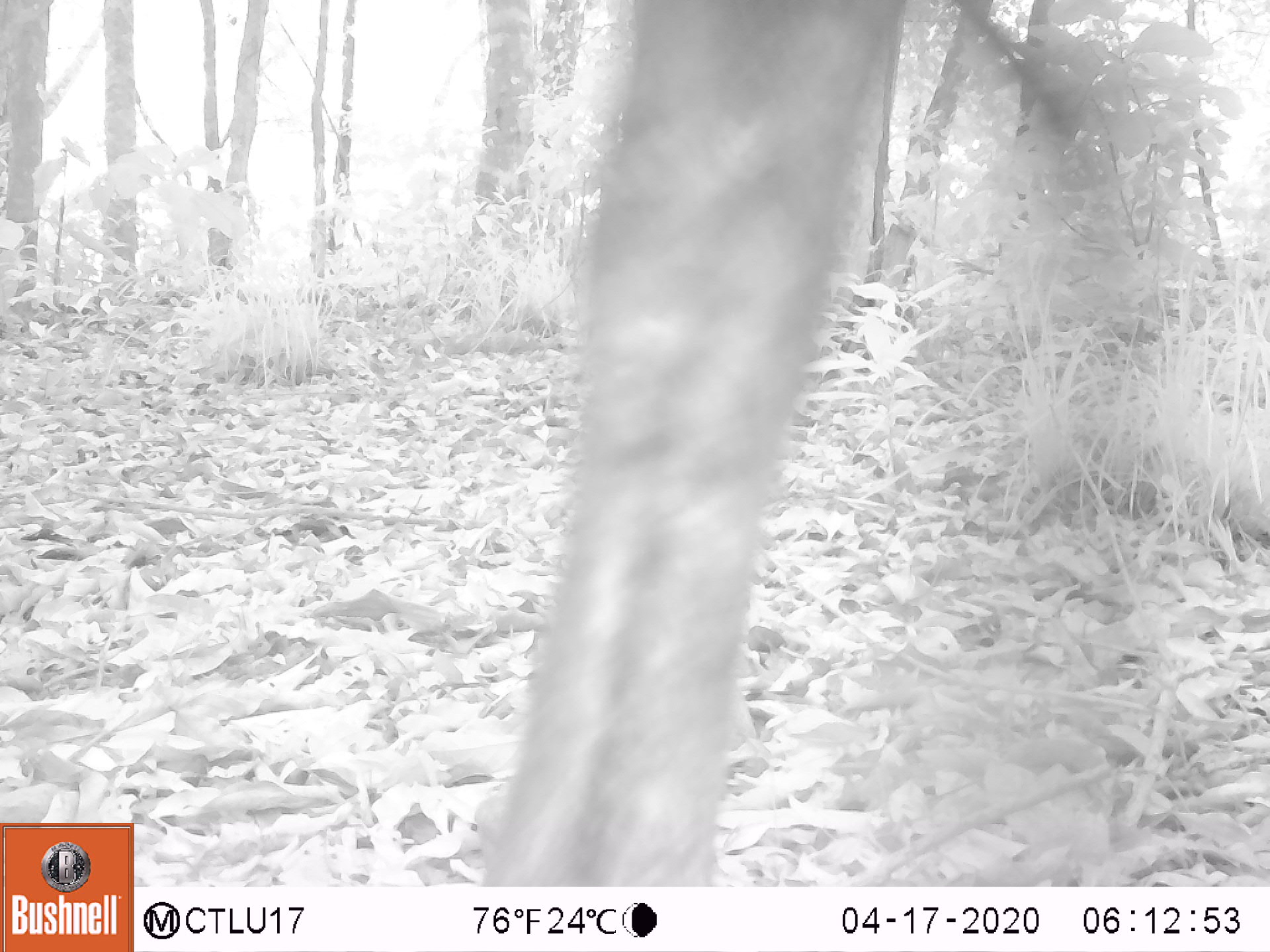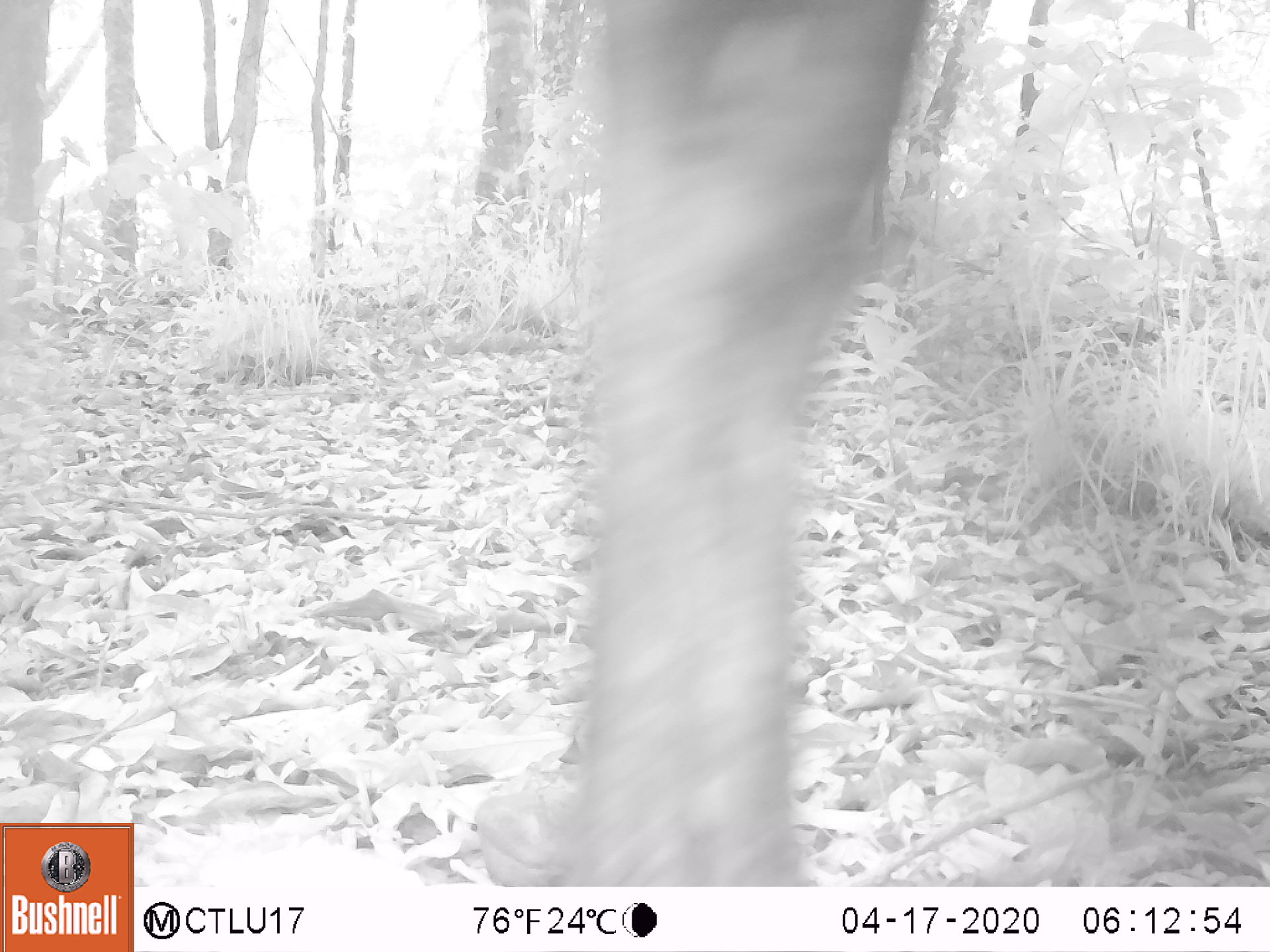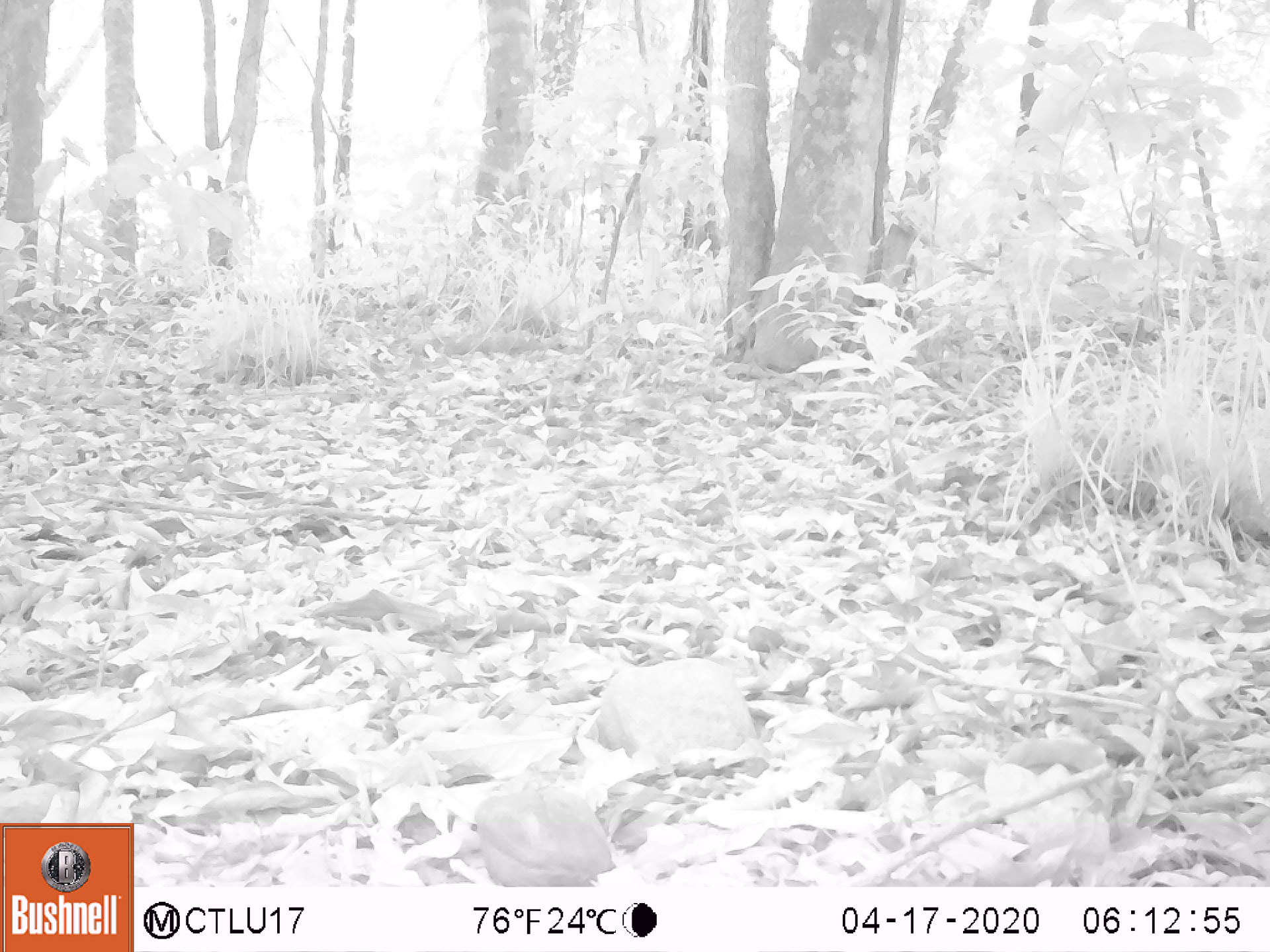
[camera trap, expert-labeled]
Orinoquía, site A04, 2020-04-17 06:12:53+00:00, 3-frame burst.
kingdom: Animalia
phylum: Chordata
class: Mammalia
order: Artiodactyla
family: Bovidae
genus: Bos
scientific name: Bos taurus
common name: cow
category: cattle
Cattle (cow) (Bos taurus).